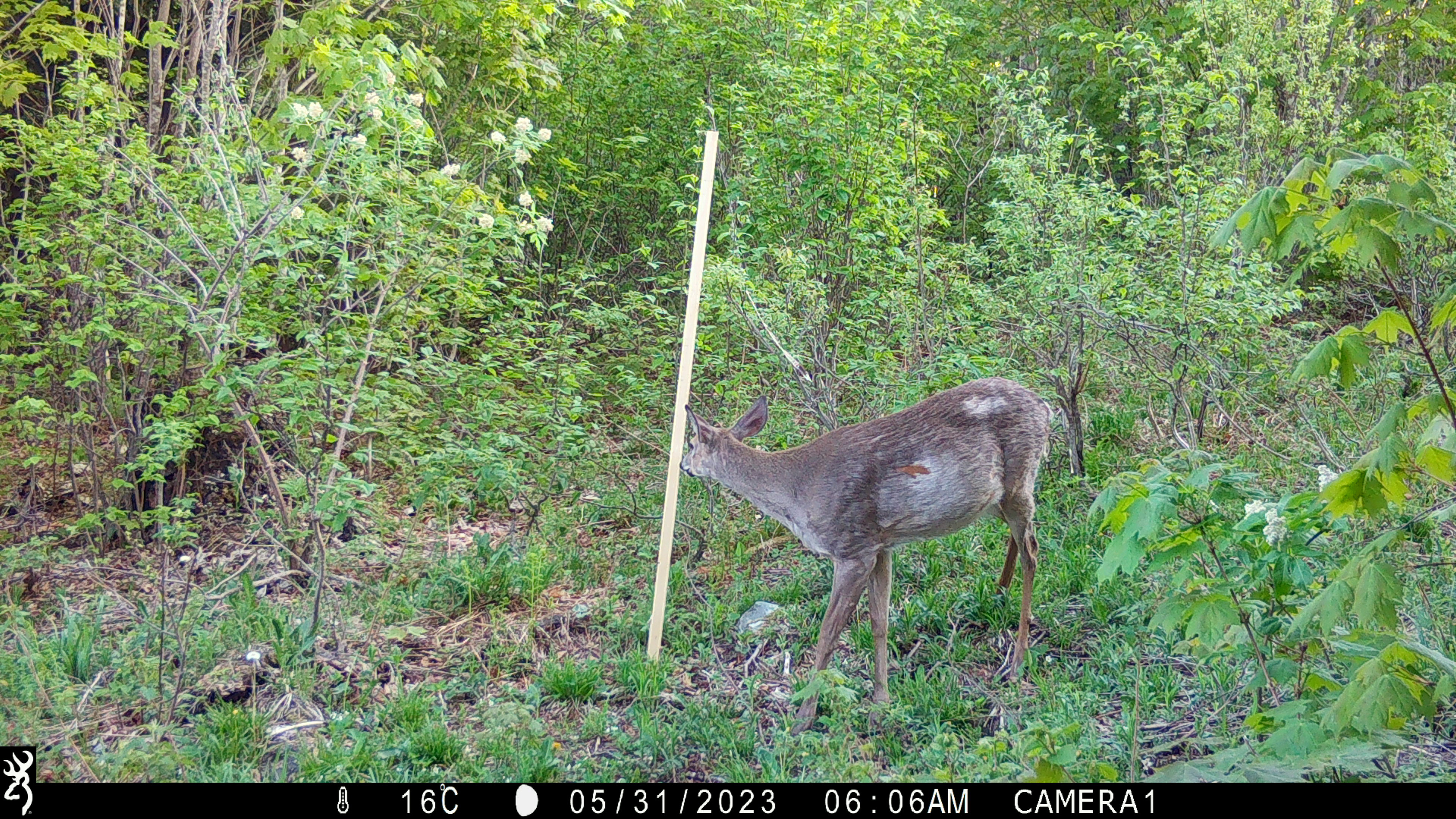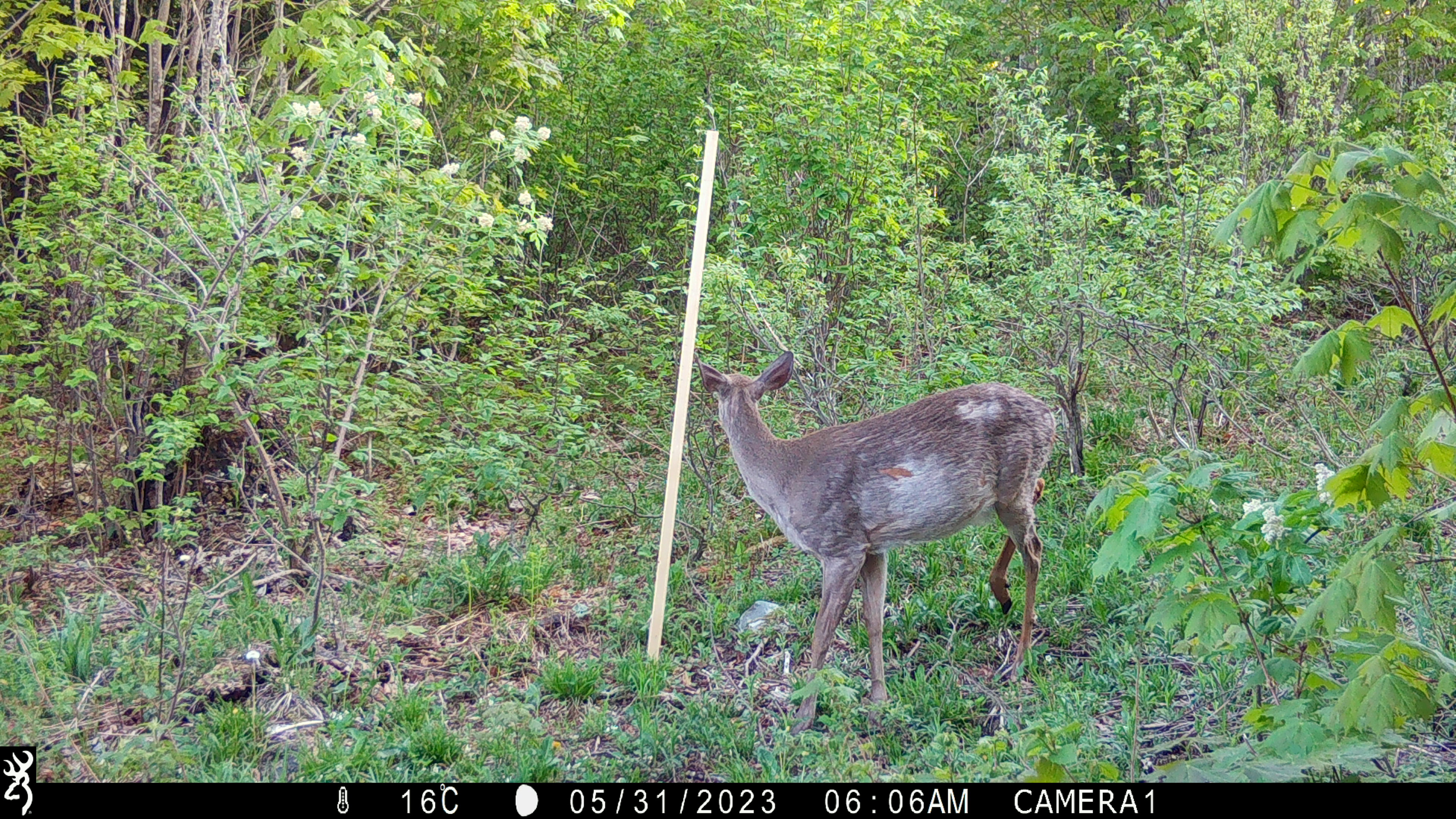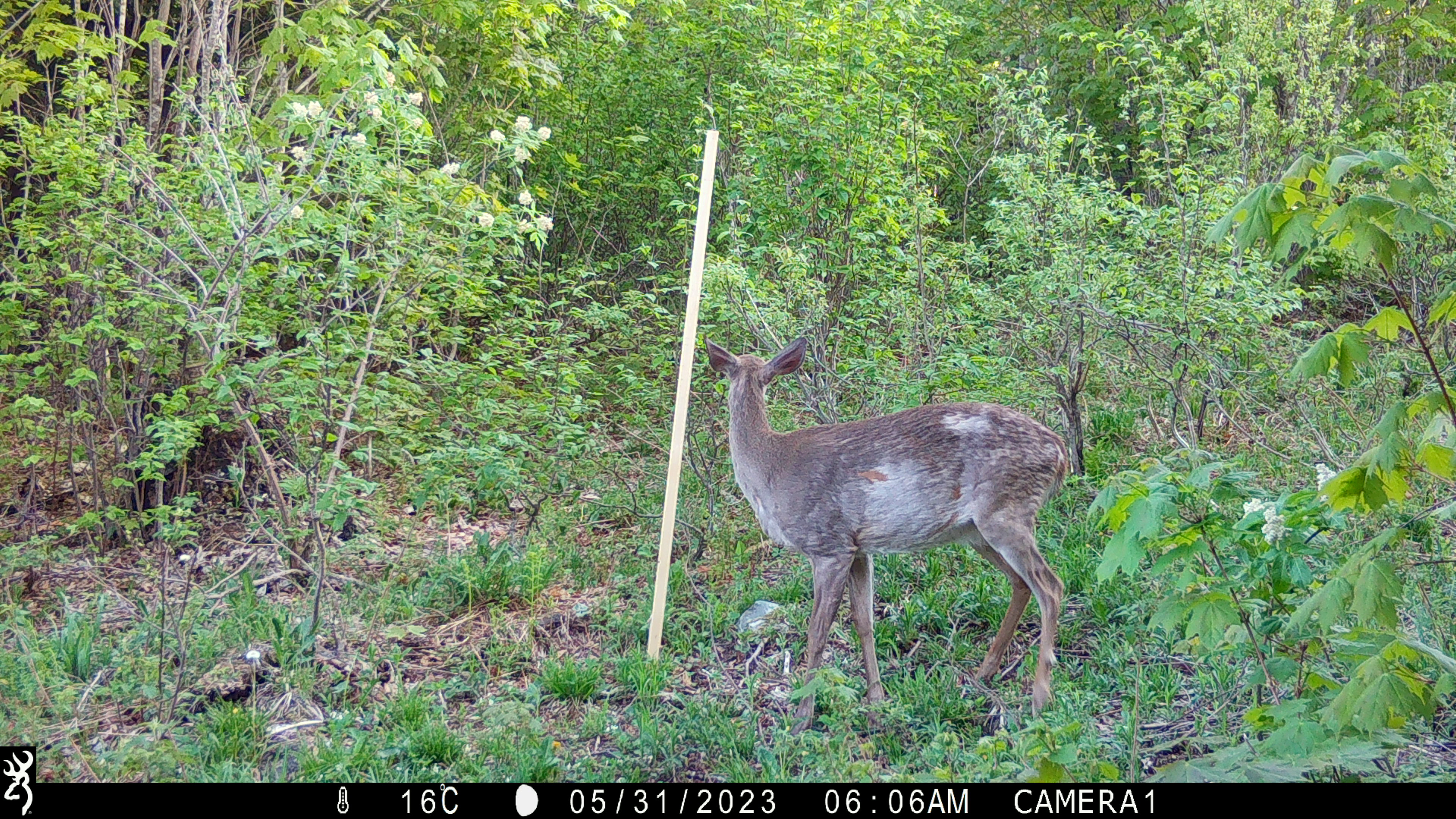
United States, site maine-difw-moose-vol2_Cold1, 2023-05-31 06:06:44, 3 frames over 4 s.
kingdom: Animalia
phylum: Chordata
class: Mammalia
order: Artiodactyla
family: Cervidae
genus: Odocoileus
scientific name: Odocoileus virginianus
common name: white-tailed deer